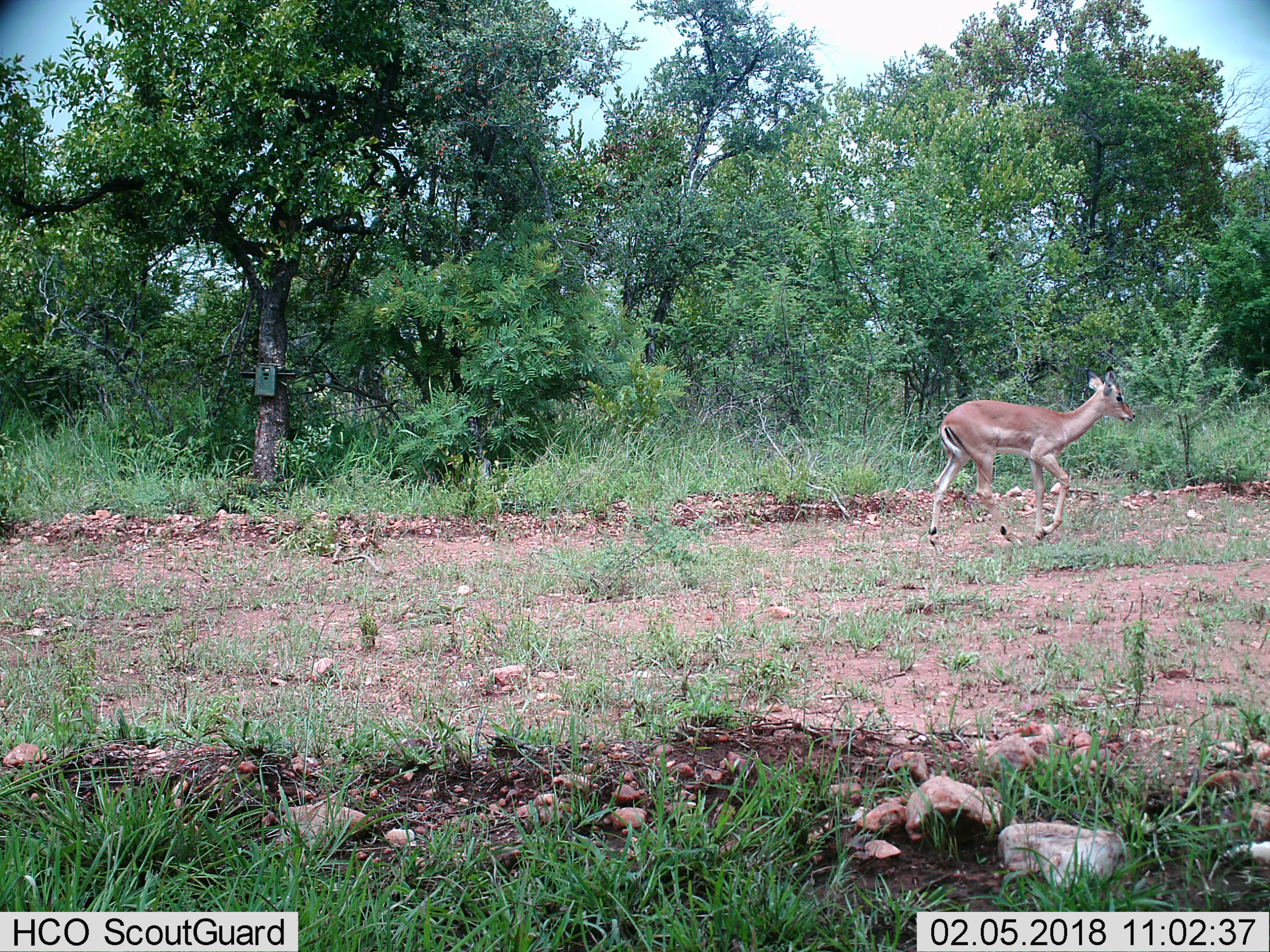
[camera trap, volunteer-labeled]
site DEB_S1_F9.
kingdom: Animalia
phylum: Chordata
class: Mammalia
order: Artiodactyla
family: Bovidae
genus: Aepyceros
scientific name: Aepyceros melampus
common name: impala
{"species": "impala (Aepyceros melampus)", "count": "1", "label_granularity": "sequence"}